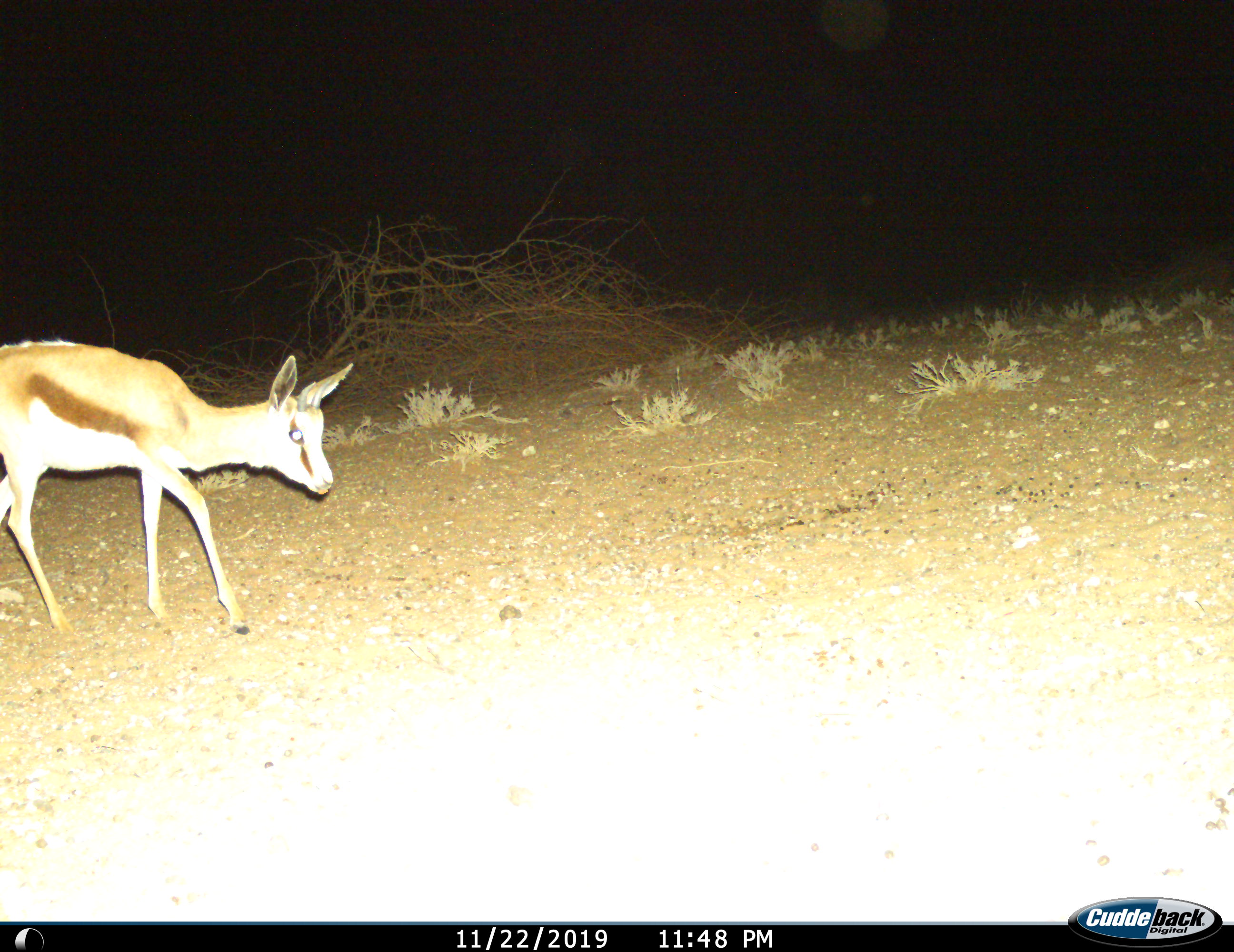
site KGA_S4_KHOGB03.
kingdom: Animalia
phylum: Chordata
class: Mammalia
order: Artiodactyla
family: Bovidae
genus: Antidorcas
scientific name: Antidorcas marsupialis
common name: springbok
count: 1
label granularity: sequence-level